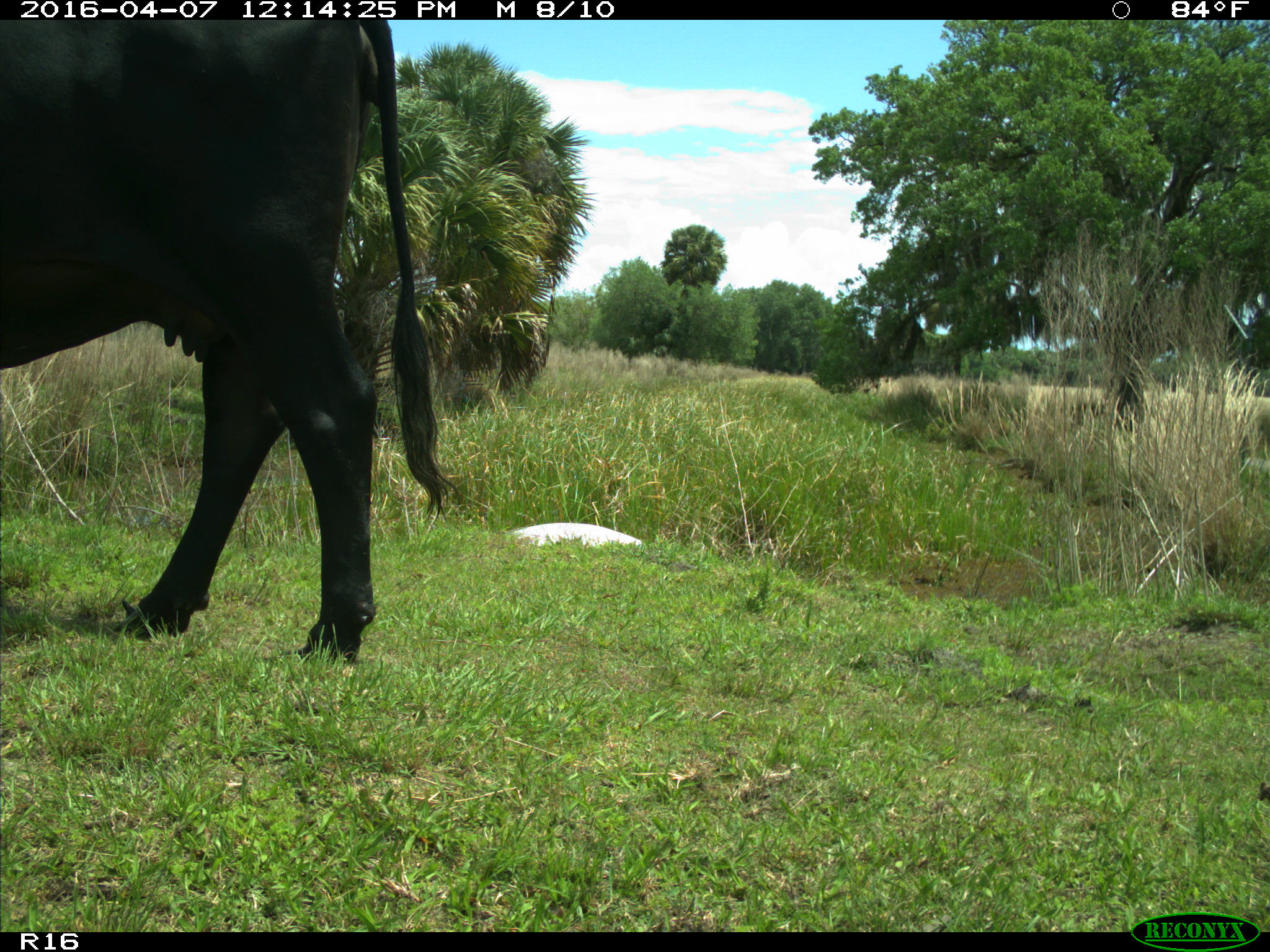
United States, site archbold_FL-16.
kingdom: Animalia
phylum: Chordata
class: Mammalia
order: Artiodactyla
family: Bovidae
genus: Bos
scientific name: Bos taurus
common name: domestic cow